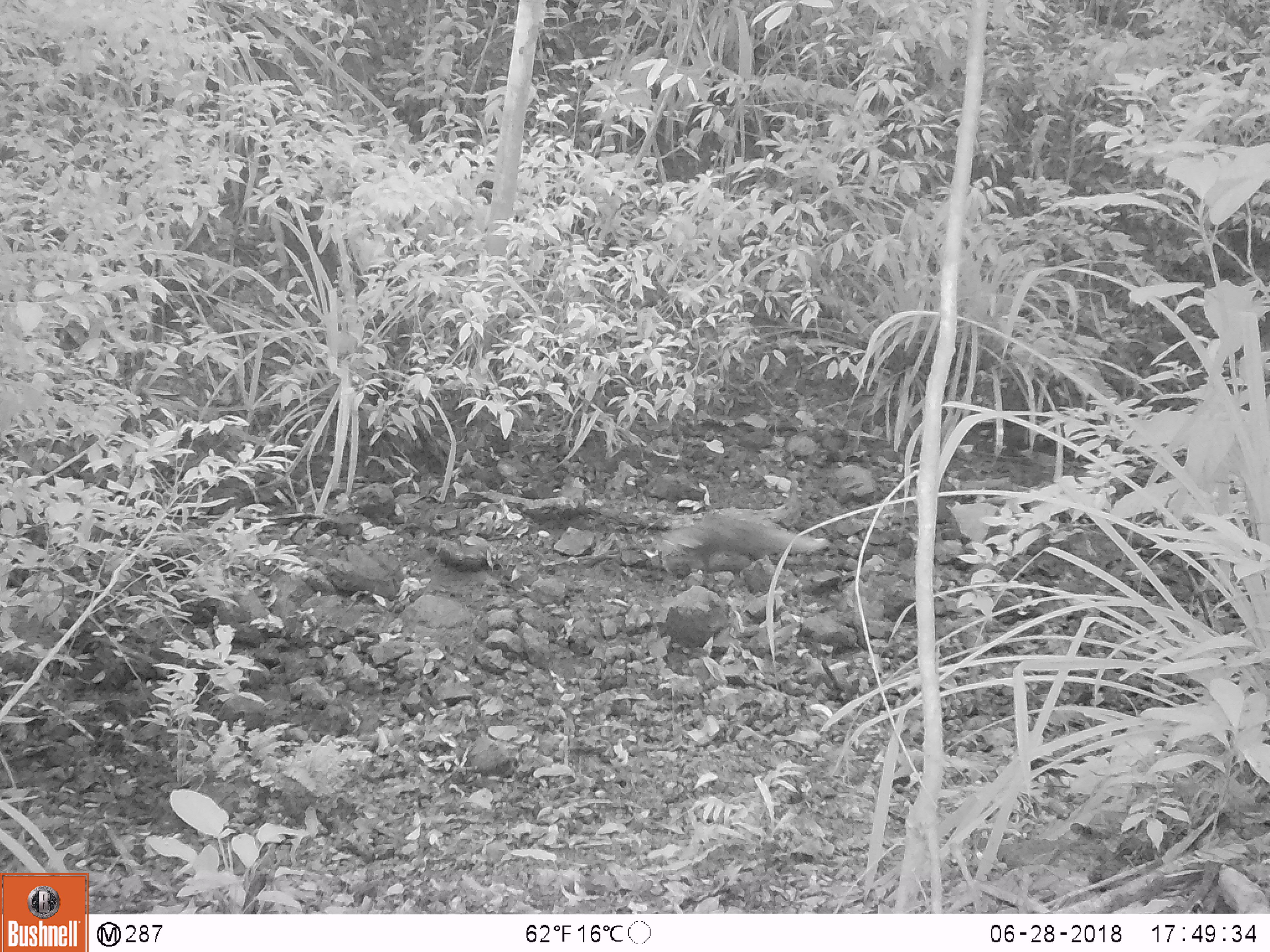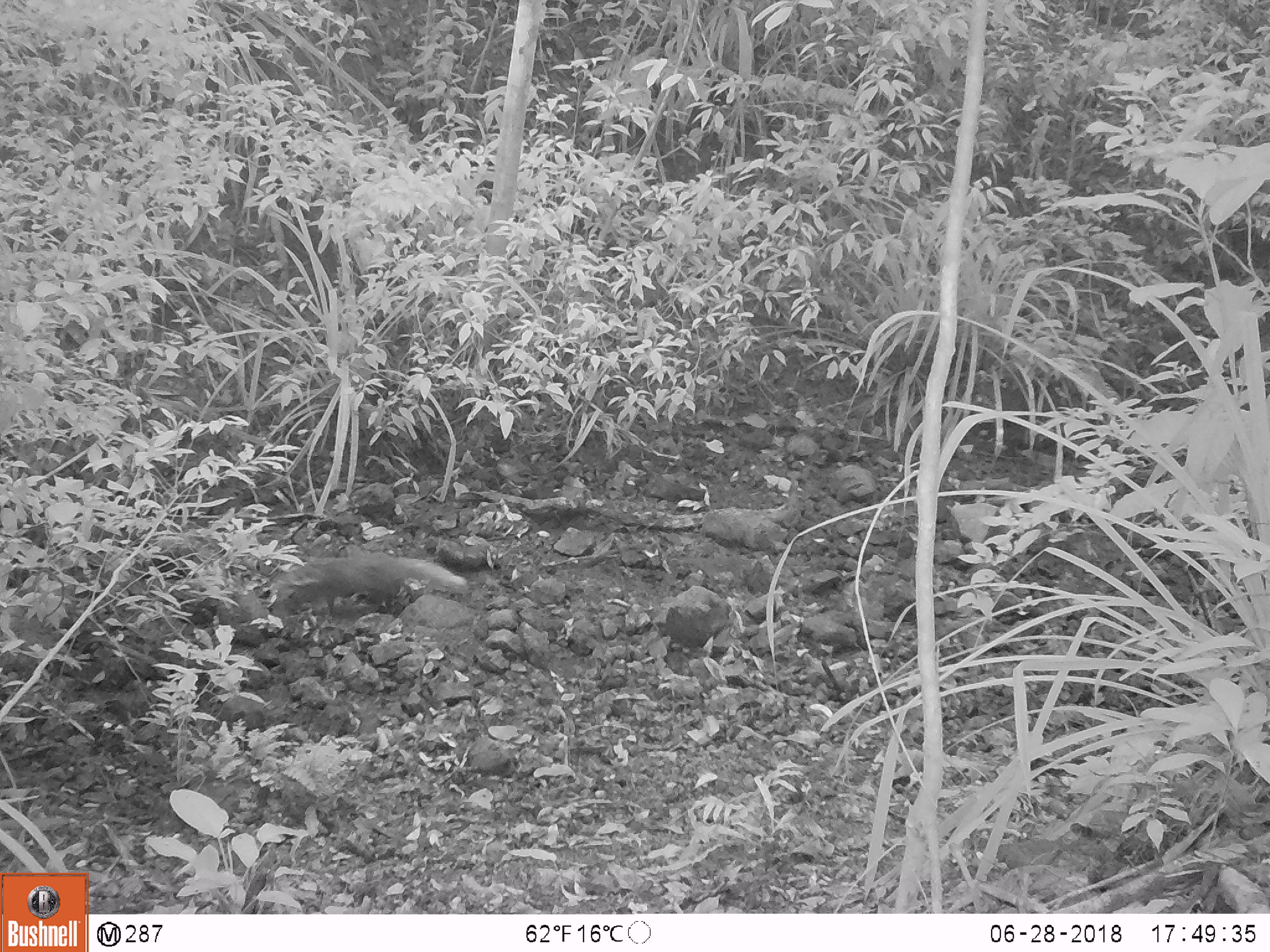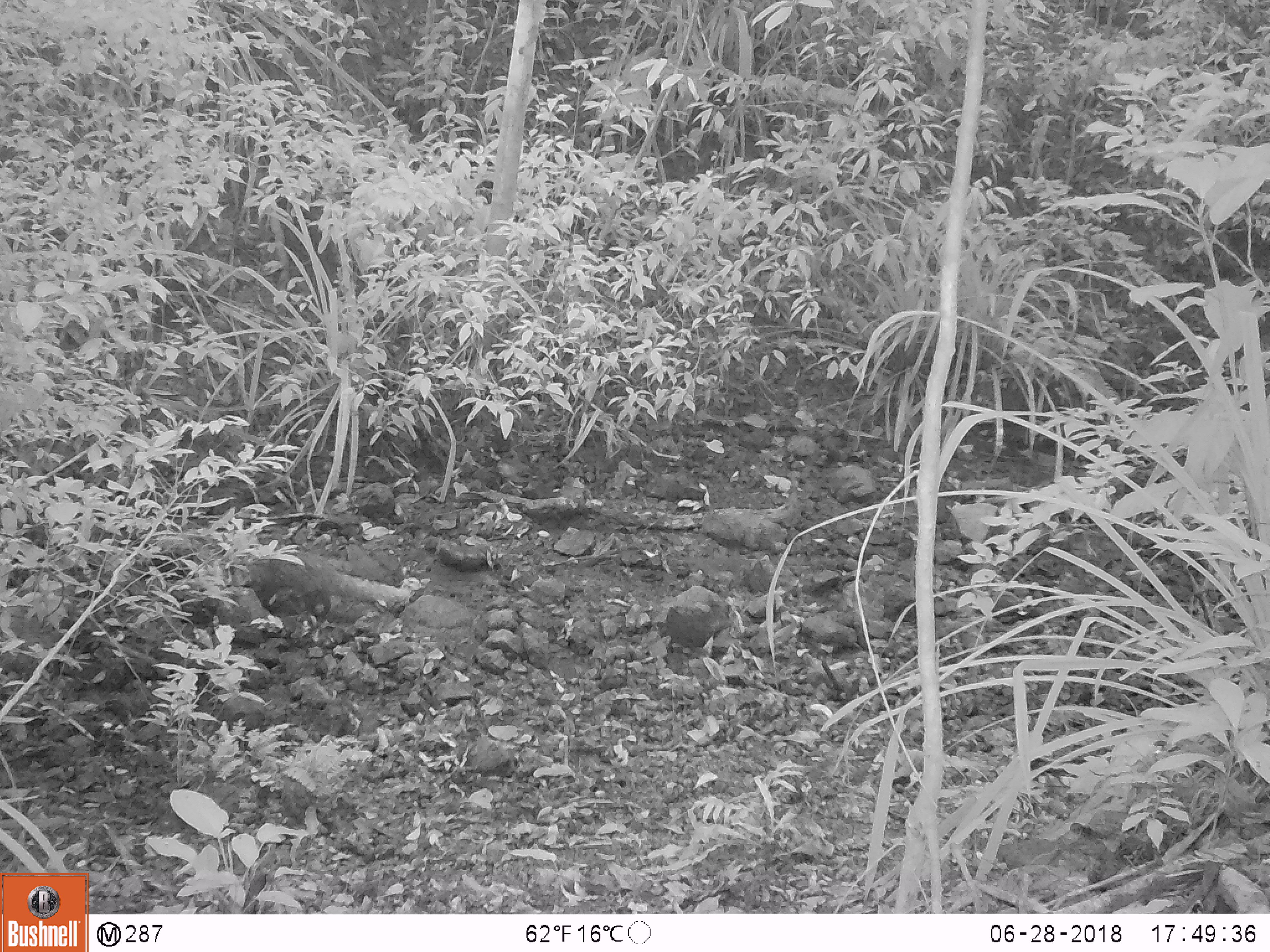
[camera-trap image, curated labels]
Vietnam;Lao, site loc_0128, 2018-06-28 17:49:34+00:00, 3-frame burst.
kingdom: Animalia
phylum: Chordata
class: Mammalia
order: Carnivora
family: Herpestidae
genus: Urva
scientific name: Urva urva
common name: crab-eating mongoose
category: crab eating mongoose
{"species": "crab eating mongoose (crab-eating mongoose) (Urva urva)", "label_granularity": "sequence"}